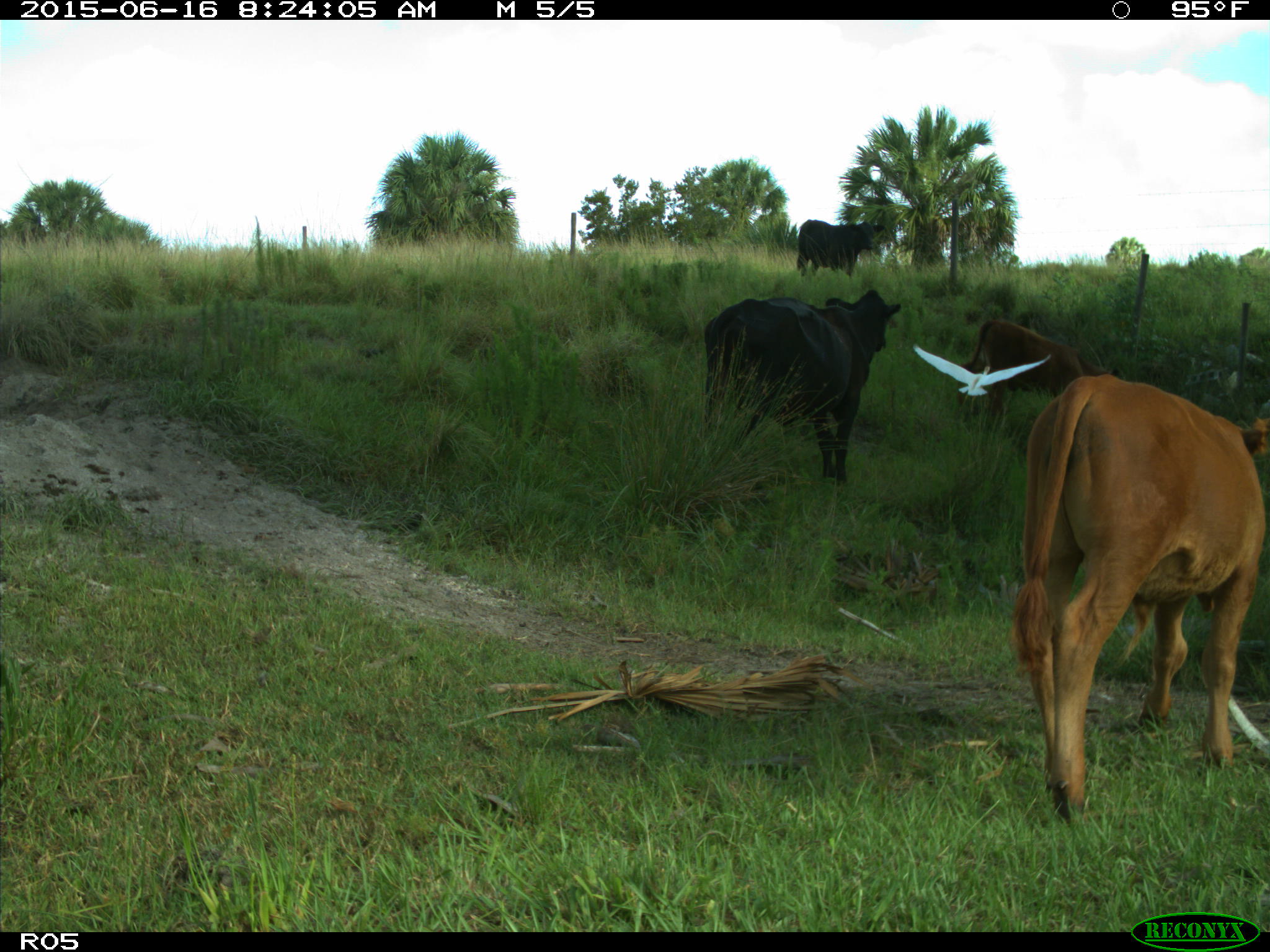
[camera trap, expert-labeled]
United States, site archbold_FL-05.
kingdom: Animalia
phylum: Chordata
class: Mammalia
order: Artiodactyla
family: Bovidae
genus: Bos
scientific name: Bos taurus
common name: domestic cow